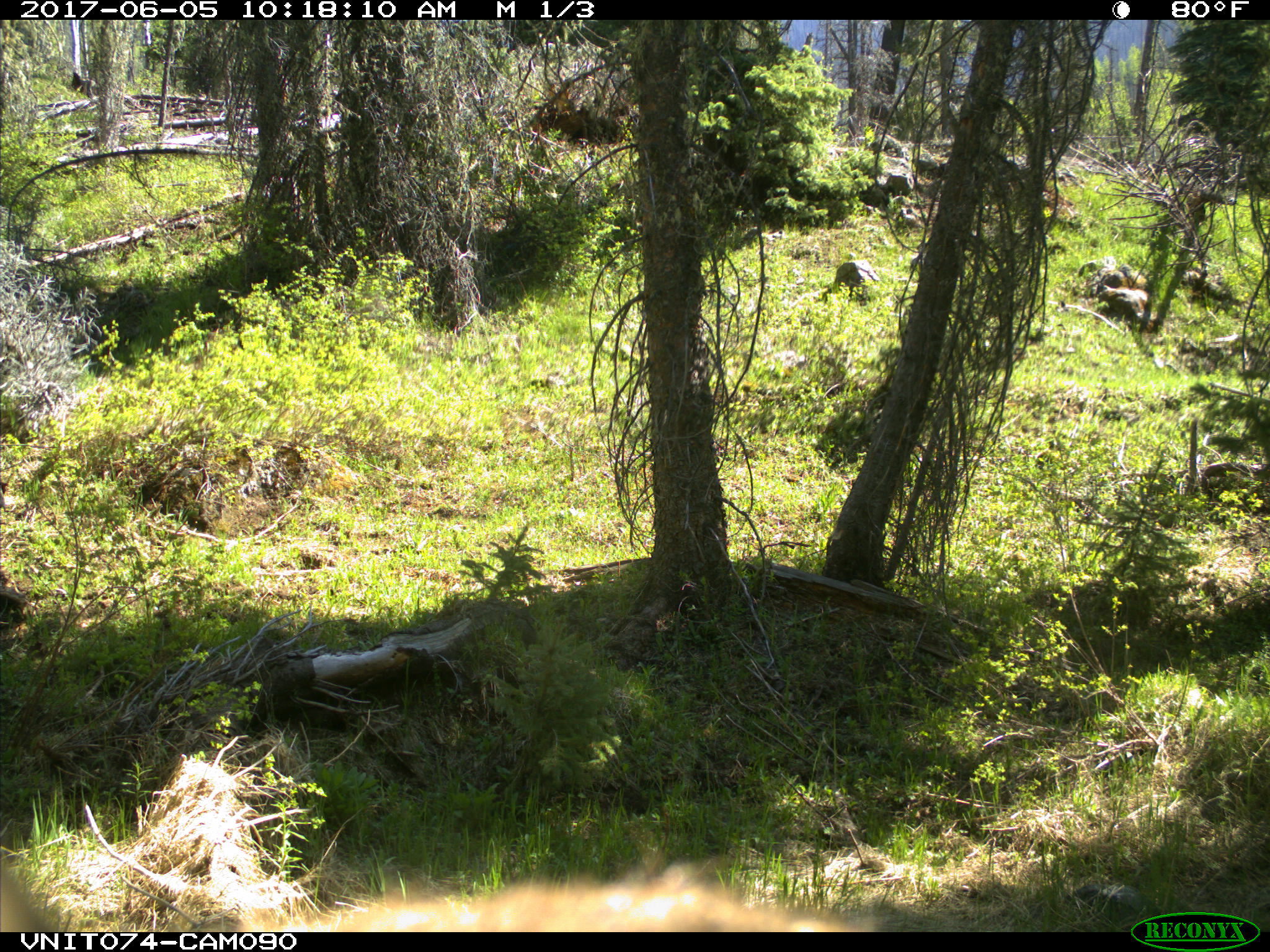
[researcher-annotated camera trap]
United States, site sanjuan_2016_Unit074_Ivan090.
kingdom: Animalia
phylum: Chordata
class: Mammalia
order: Carnivora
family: Ursidae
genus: Ursus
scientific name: Ursus americanus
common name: american black bear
Ursus americanus (american black bear).